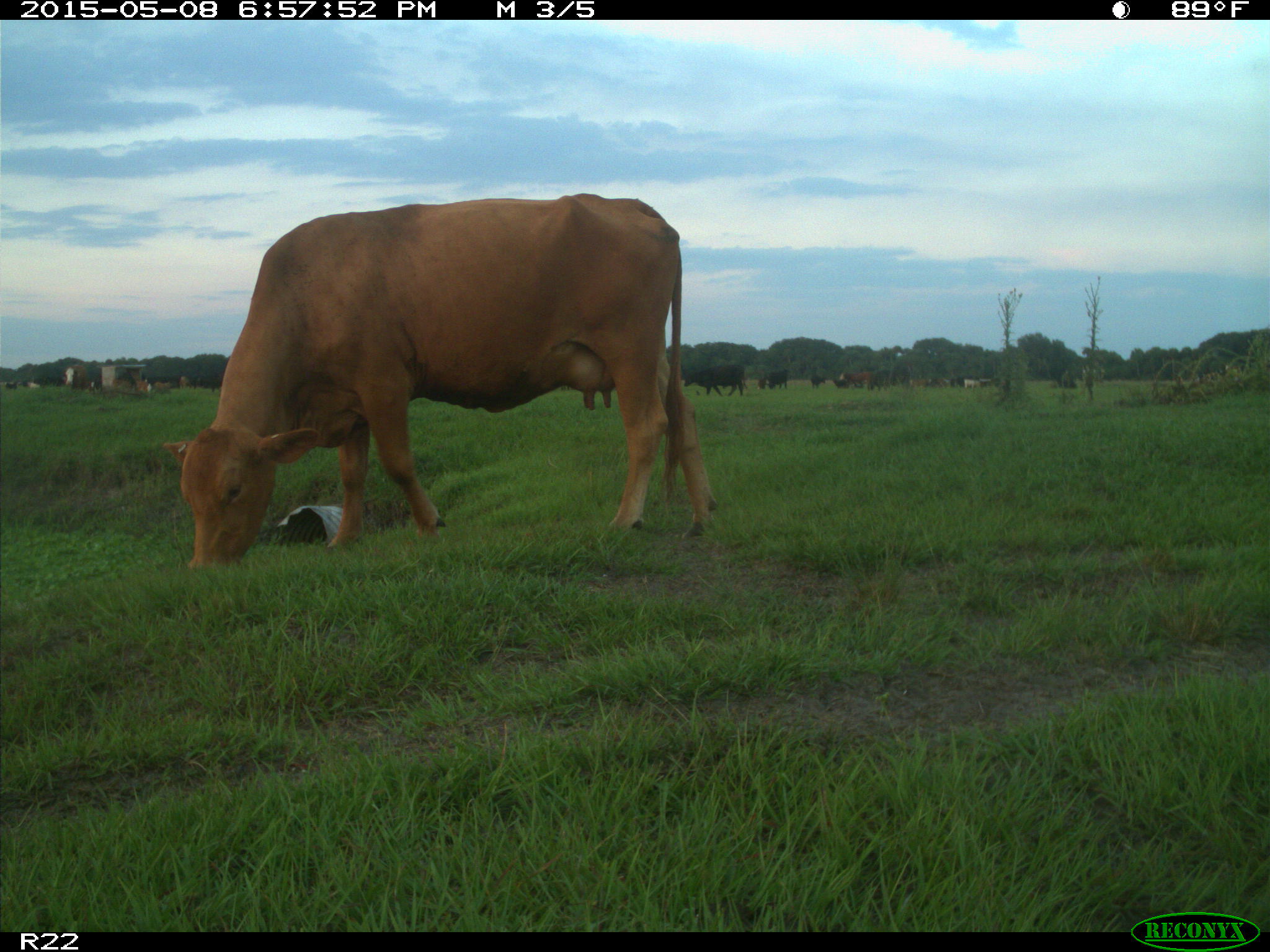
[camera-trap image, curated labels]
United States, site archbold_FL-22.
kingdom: Animalia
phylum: Chordata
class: Mammalia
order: Artiodactyla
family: Bovidae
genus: Bos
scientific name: Bos taurus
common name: domestic cow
Bos taurus (domestic cow).